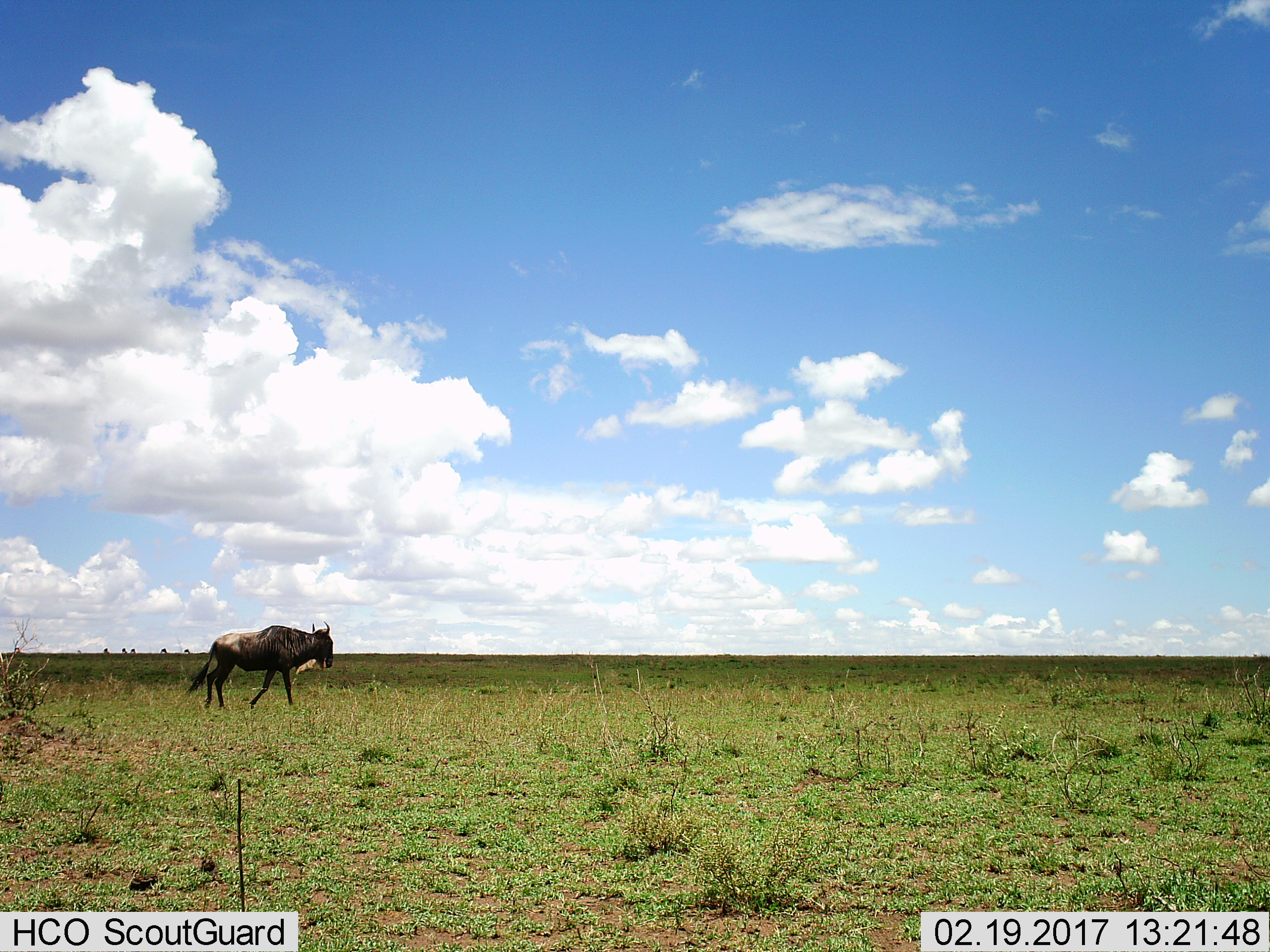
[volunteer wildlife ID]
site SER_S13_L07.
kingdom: Animalia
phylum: Chordata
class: Mammalia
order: Artiodactyla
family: Bovidae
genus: Connochaetes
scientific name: Connochaetes taurinus taurinus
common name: blue wildebeest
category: wildebeestblue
Wildebeestblue (blue wildebeest) (Connochaetes taurinus taurinus), count 1. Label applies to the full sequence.